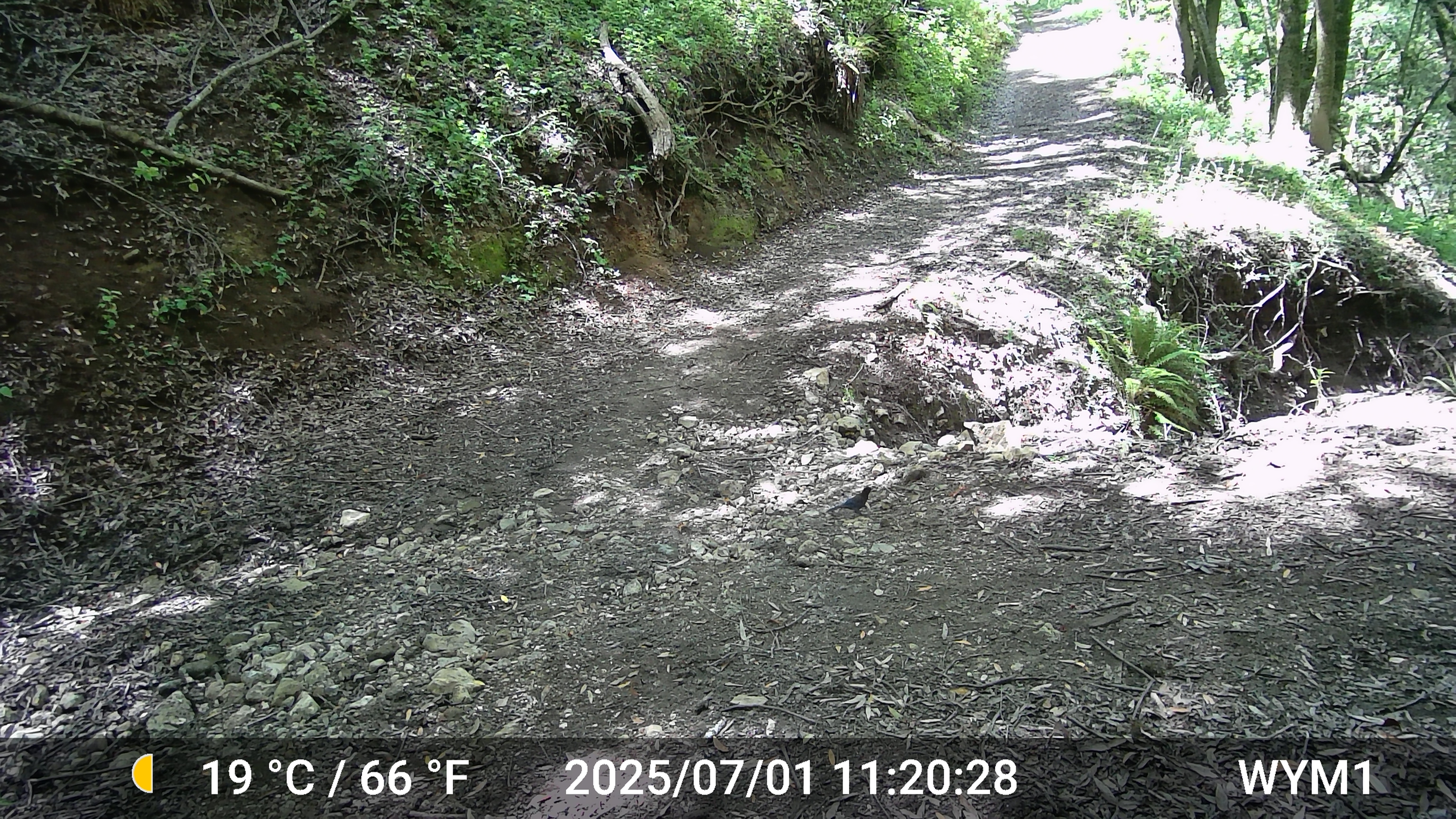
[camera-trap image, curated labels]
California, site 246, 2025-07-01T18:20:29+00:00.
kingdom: Animalia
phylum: Chordata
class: Aves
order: Passeriformes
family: Corvidae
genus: Cyanocitta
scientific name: Cyanocitta stelleri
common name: steller's jay